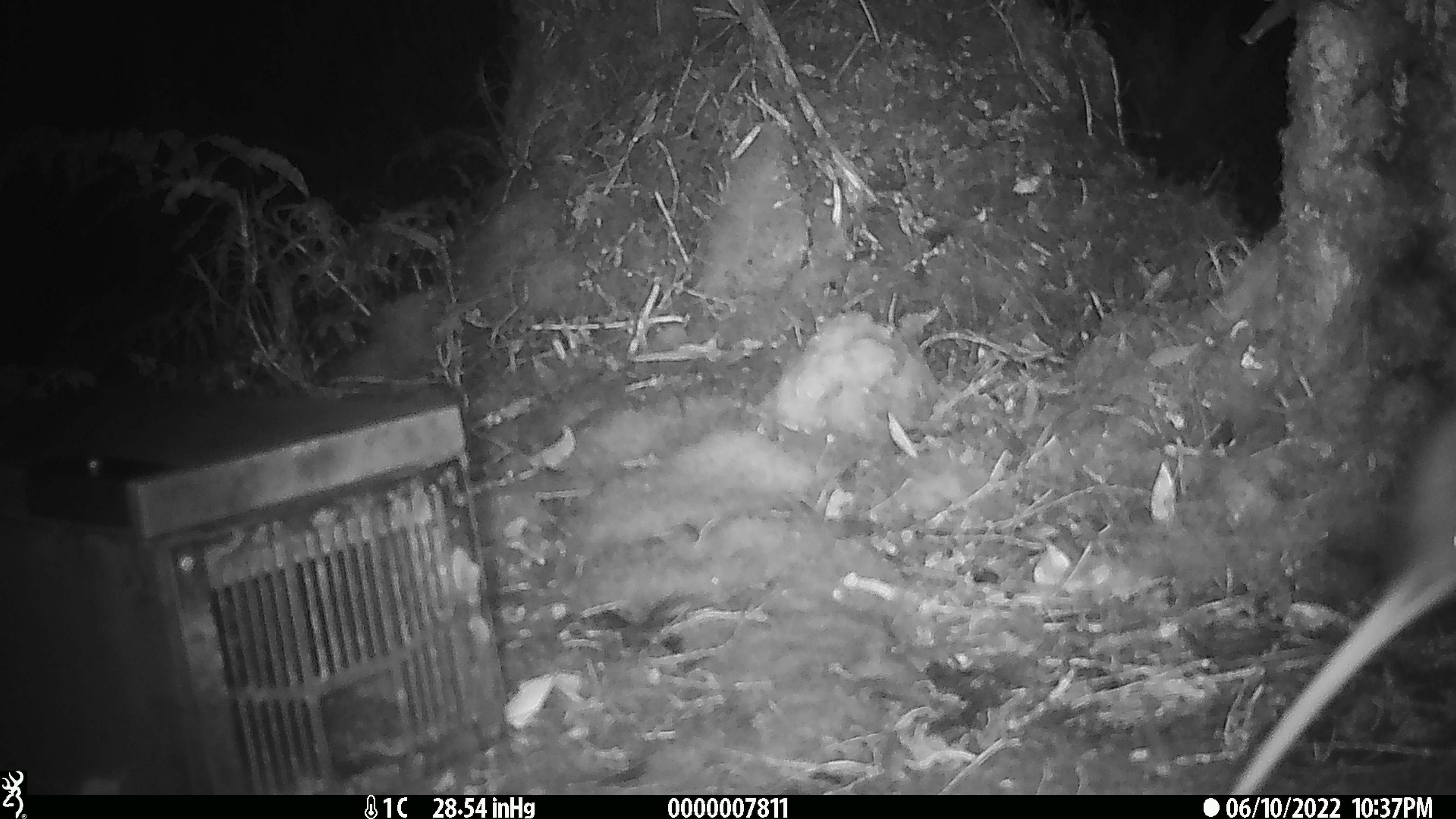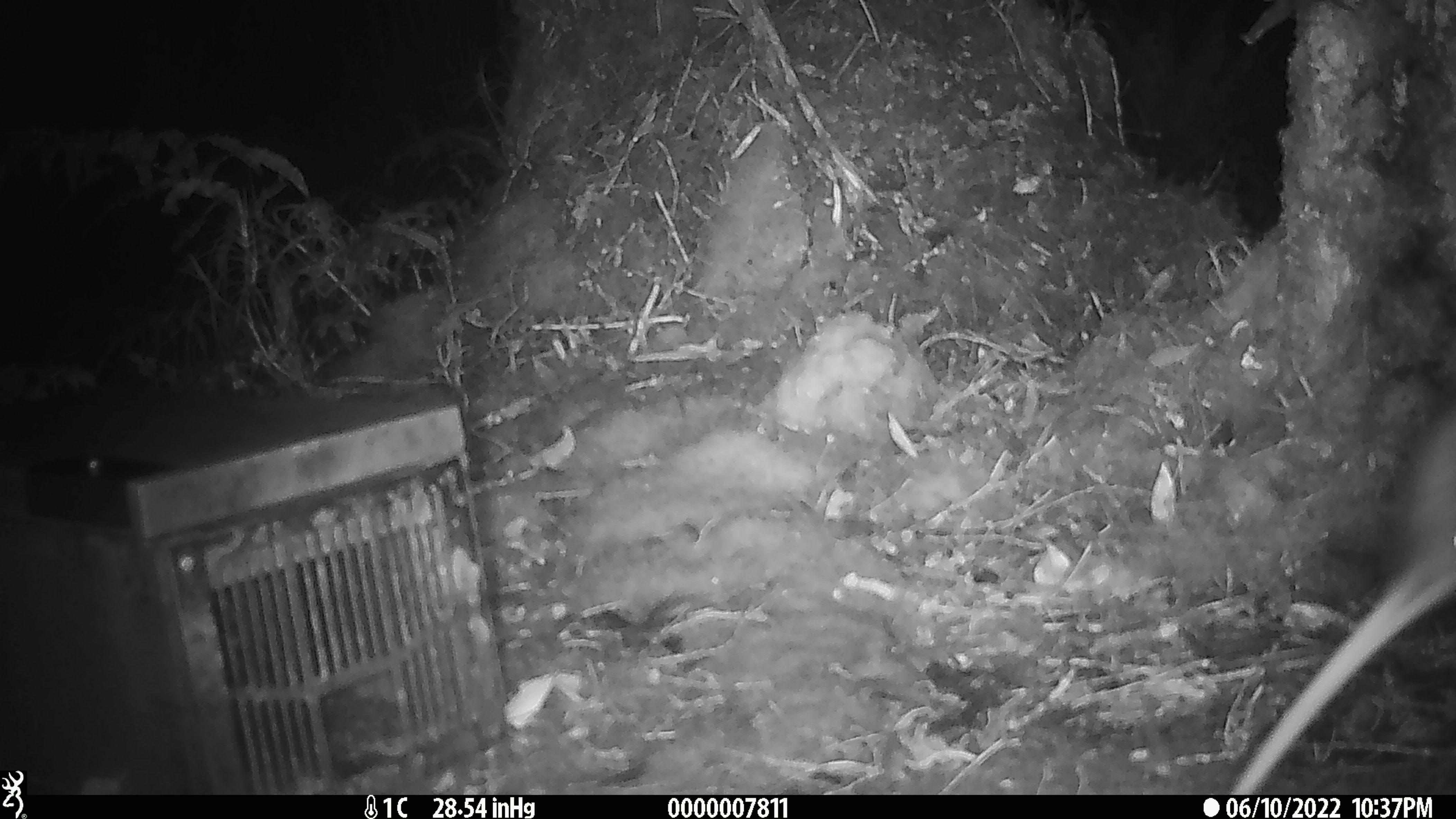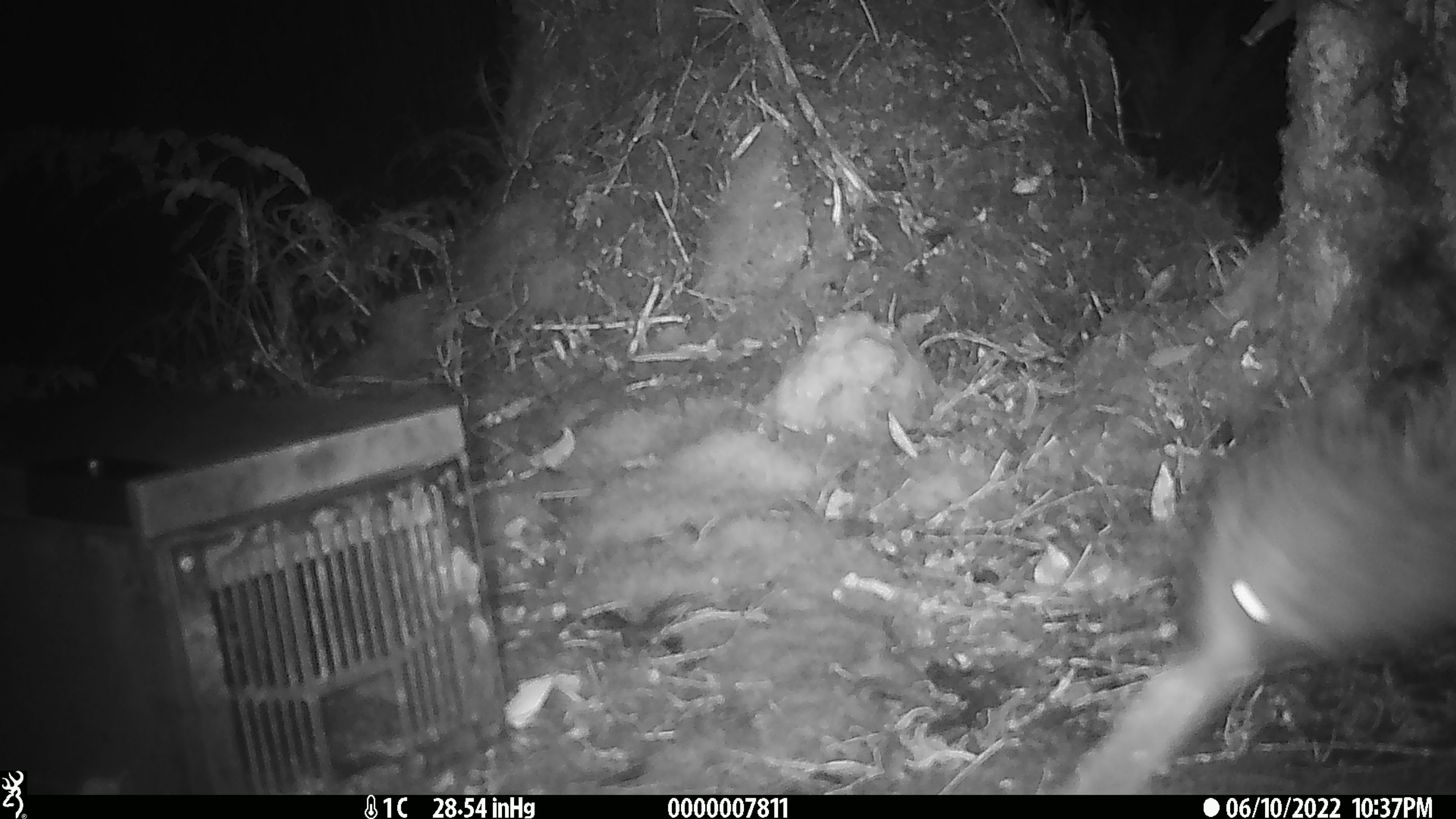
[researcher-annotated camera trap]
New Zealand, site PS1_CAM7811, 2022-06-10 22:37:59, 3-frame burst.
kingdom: Animalia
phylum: Chordata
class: Aves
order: Apterygiformes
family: Apterygidae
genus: Apteryx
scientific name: Apteryx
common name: kiwi